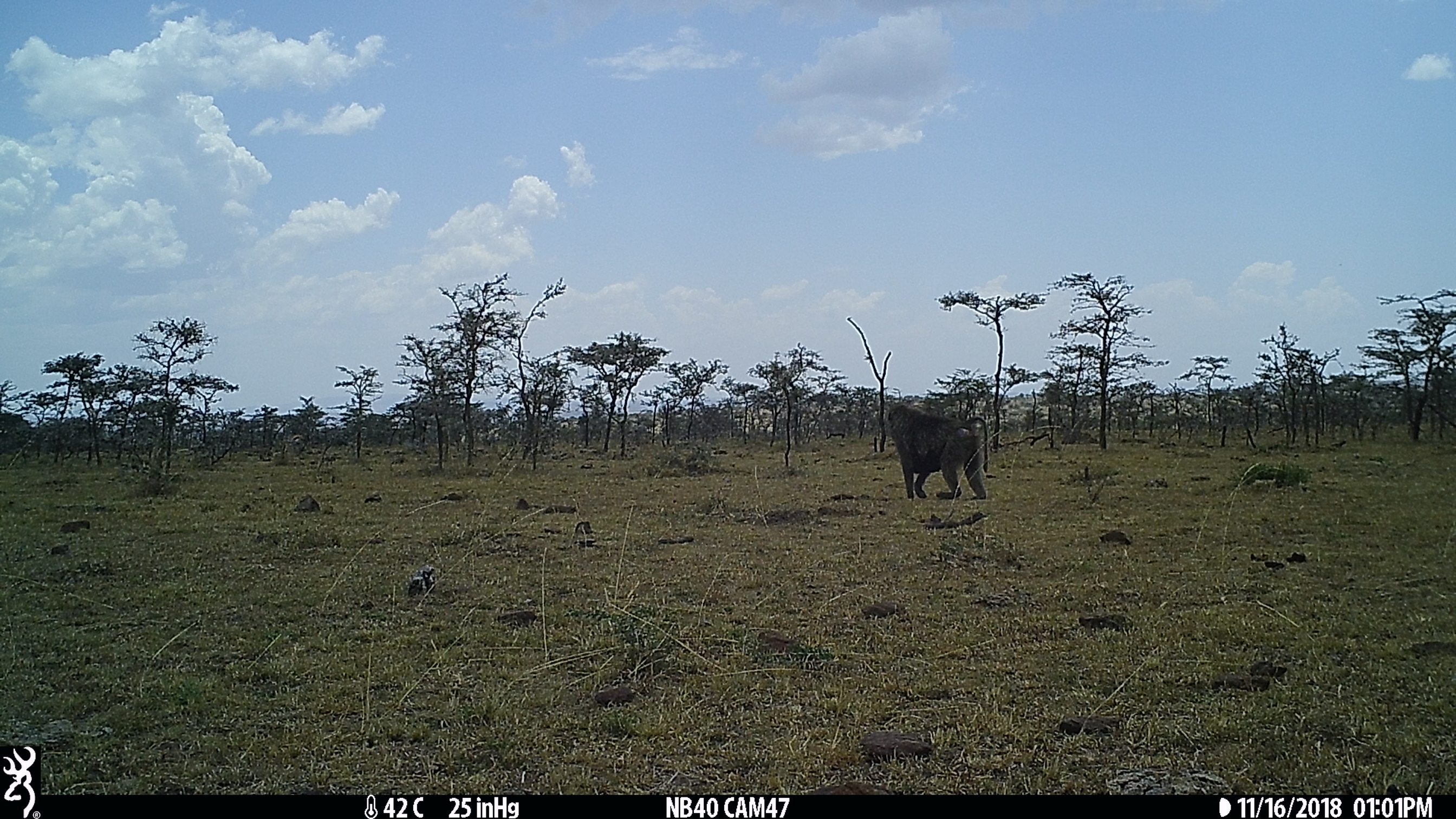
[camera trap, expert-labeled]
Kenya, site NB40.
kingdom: Animalia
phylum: Chordata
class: Mammalia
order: Primates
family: Cercopithecidae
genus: Papio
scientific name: Papio anubis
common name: olive baboon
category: baboon